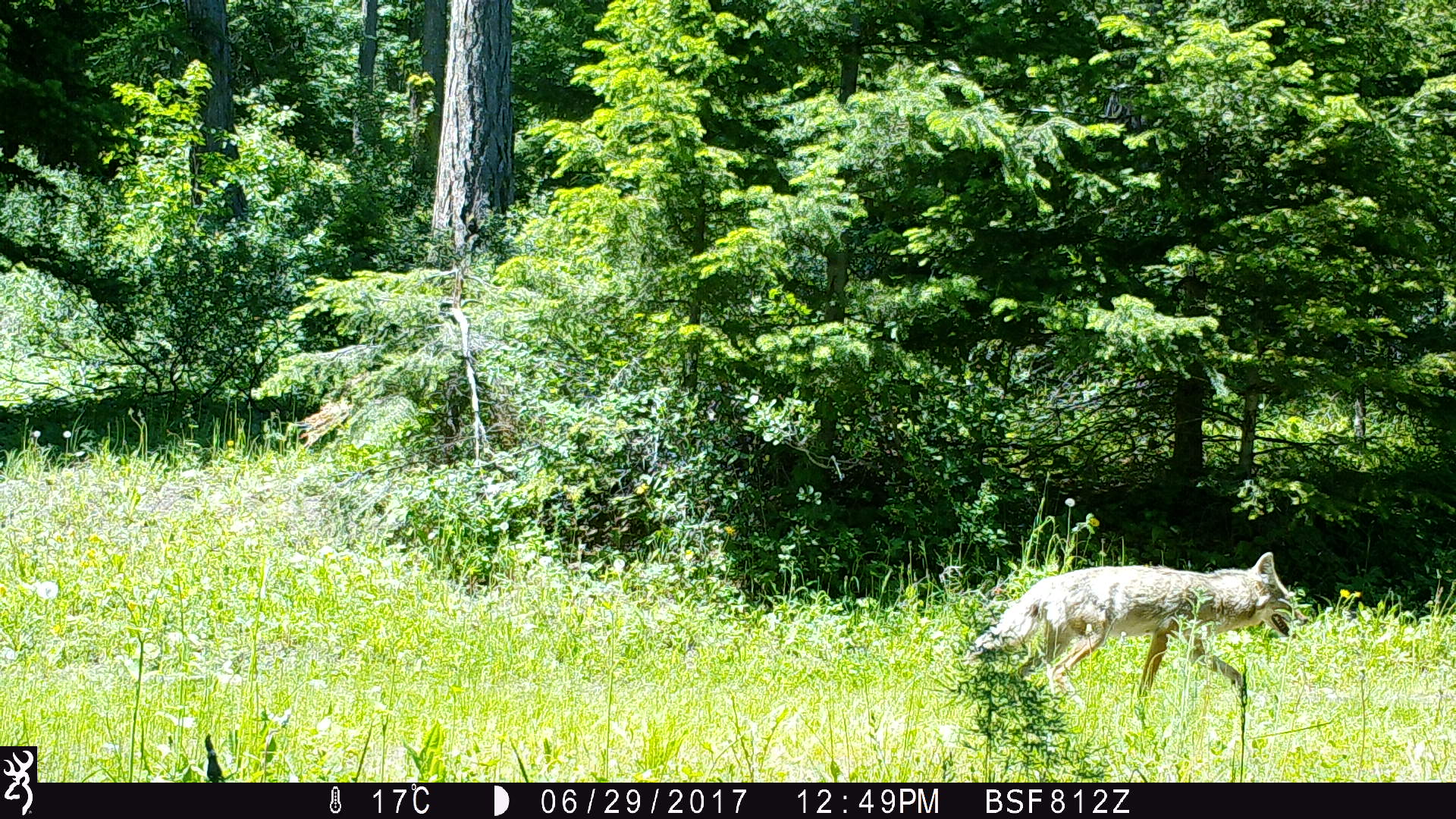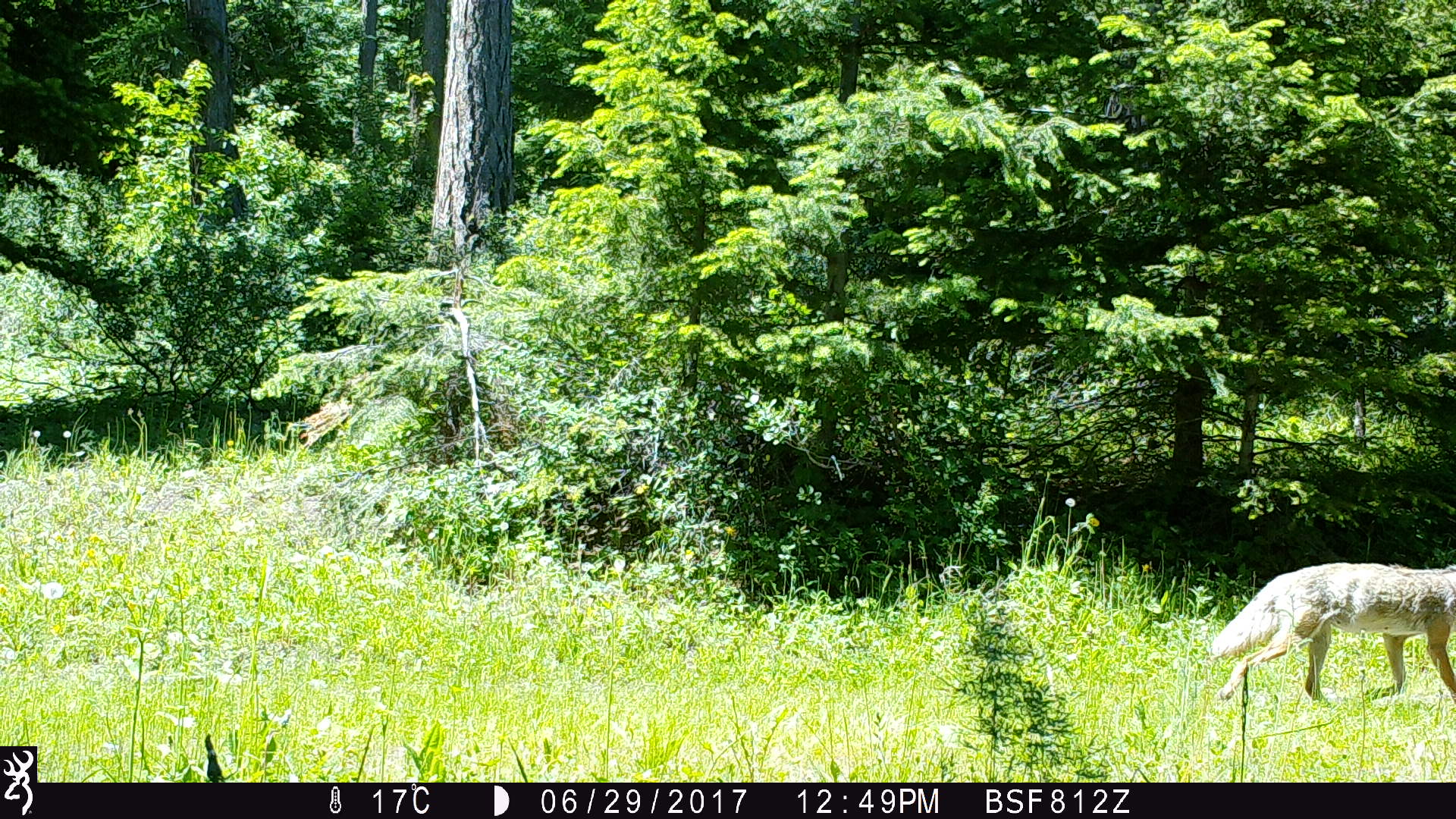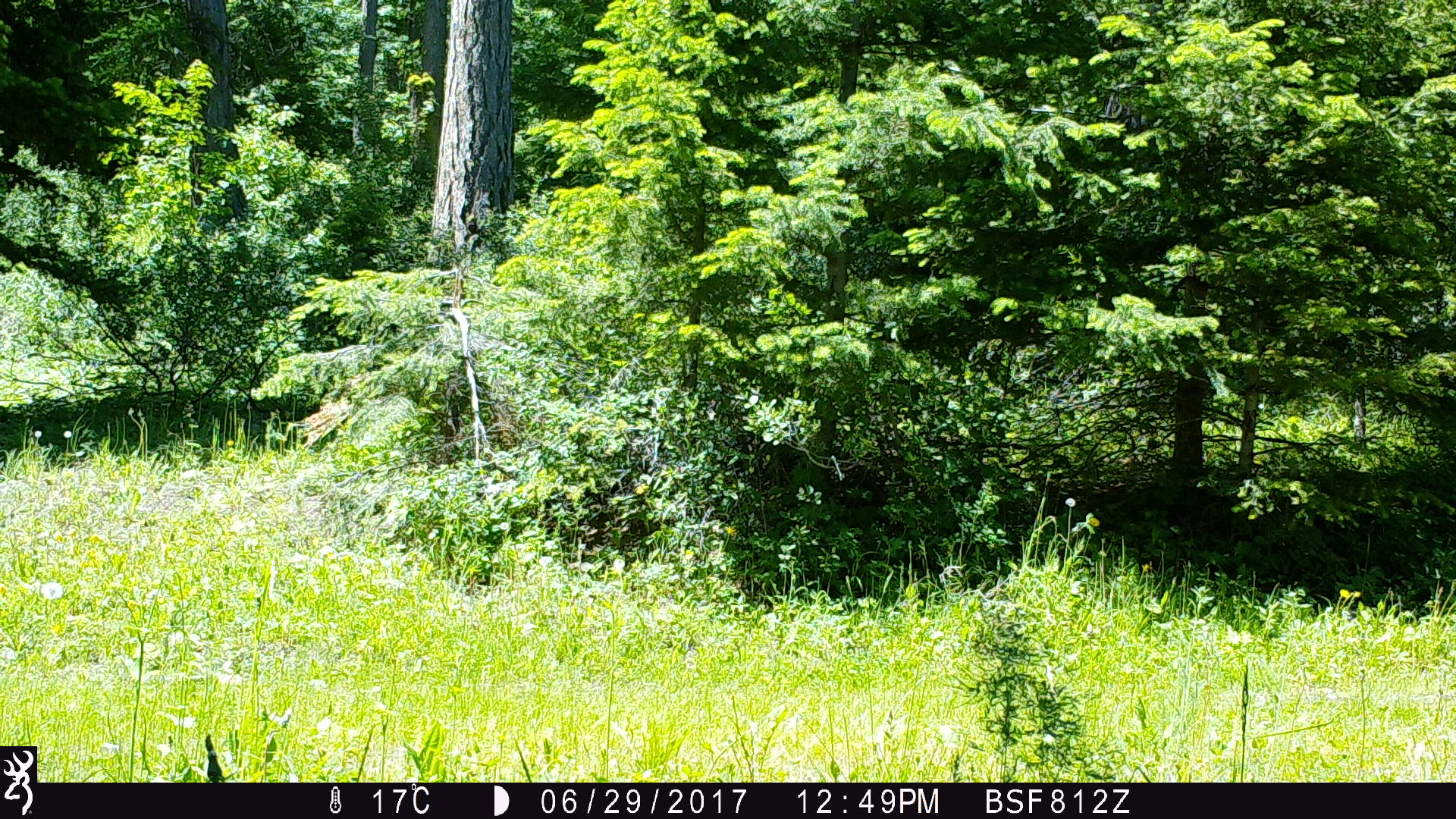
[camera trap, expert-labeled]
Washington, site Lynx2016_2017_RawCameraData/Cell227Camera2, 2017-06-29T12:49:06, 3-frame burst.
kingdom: Animalia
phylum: Chordata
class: Mammalia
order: Carnivora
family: Canidae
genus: Canis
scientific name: Canis latrans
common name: coyote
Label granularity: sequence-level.